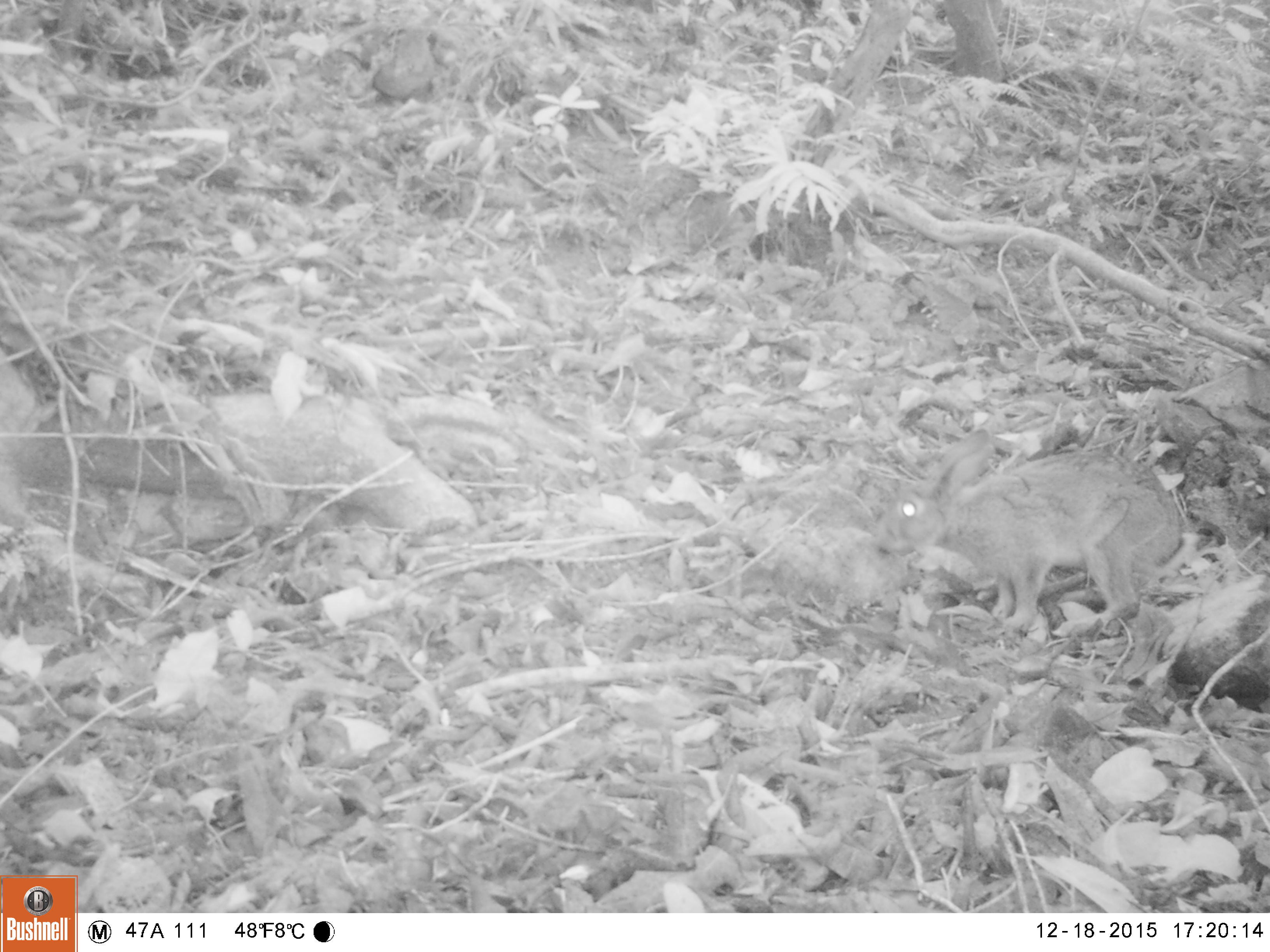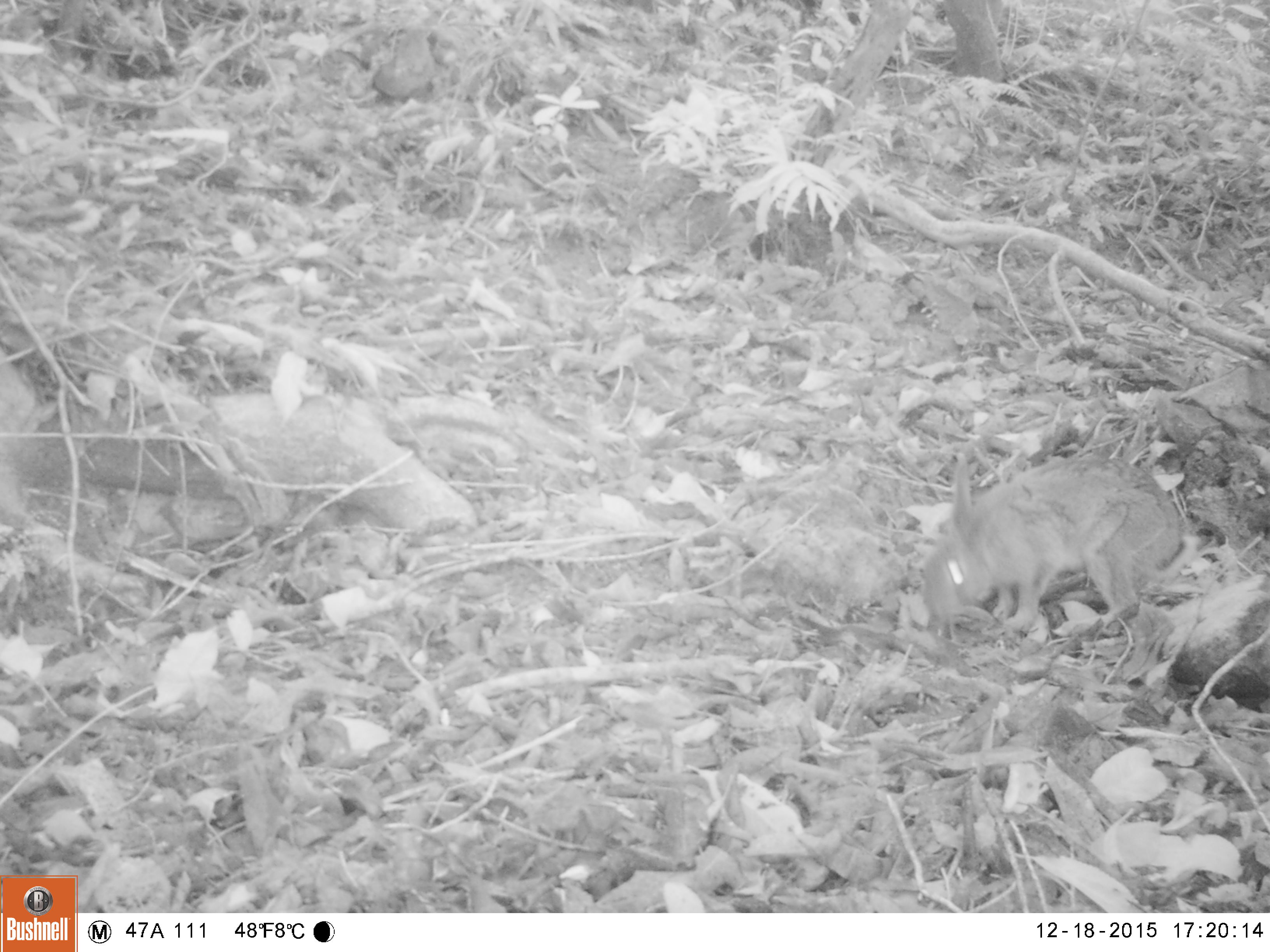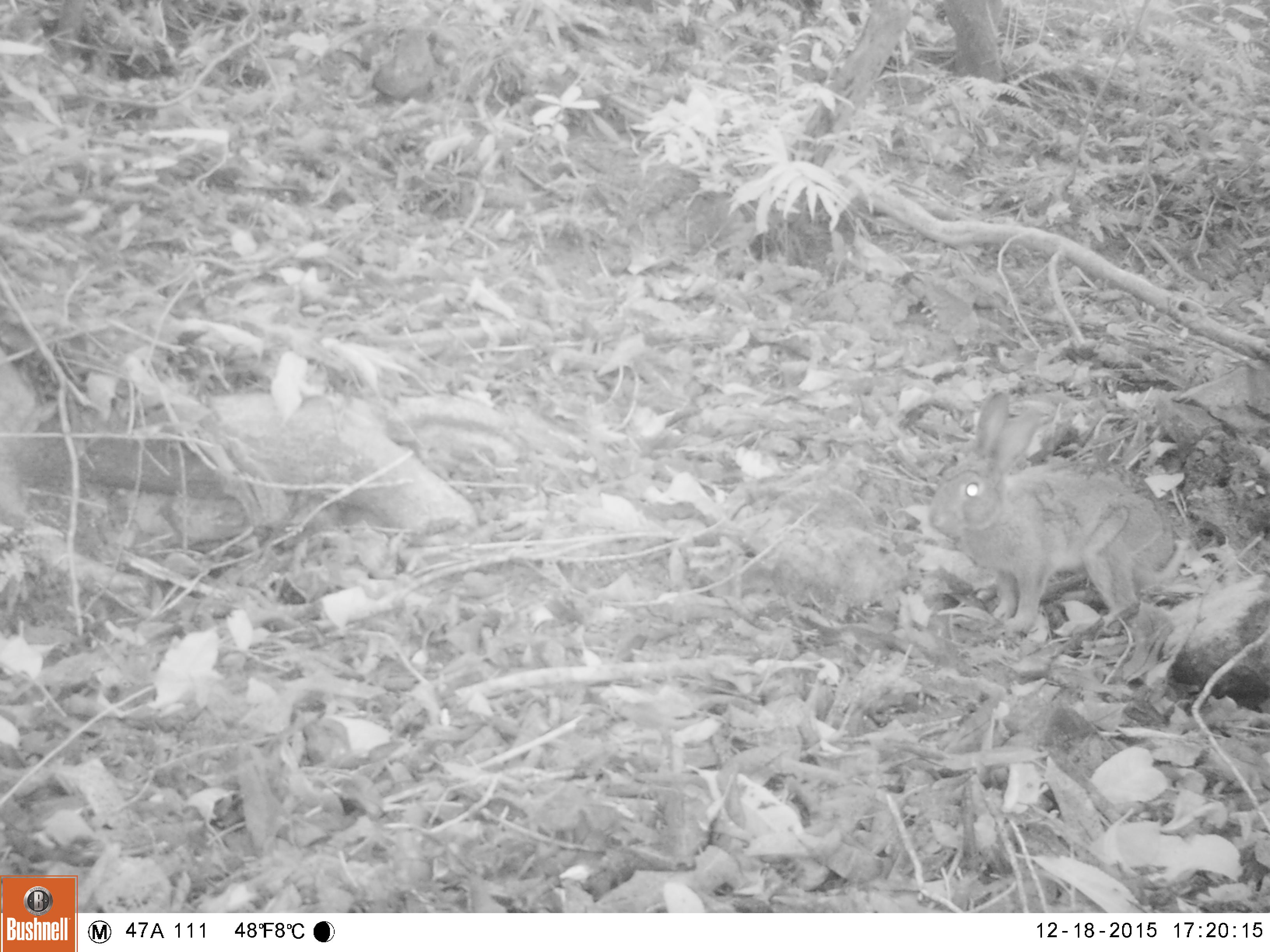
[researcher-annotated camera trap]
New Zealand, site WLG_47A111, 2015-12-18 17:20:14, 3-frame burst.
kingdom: Animalia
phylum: Chordata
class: Mammalia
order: Lagomorpha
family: Leporidae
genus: Oryctolagus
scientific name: Oryctolagus cuniculus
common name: european rabbit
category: rabbit